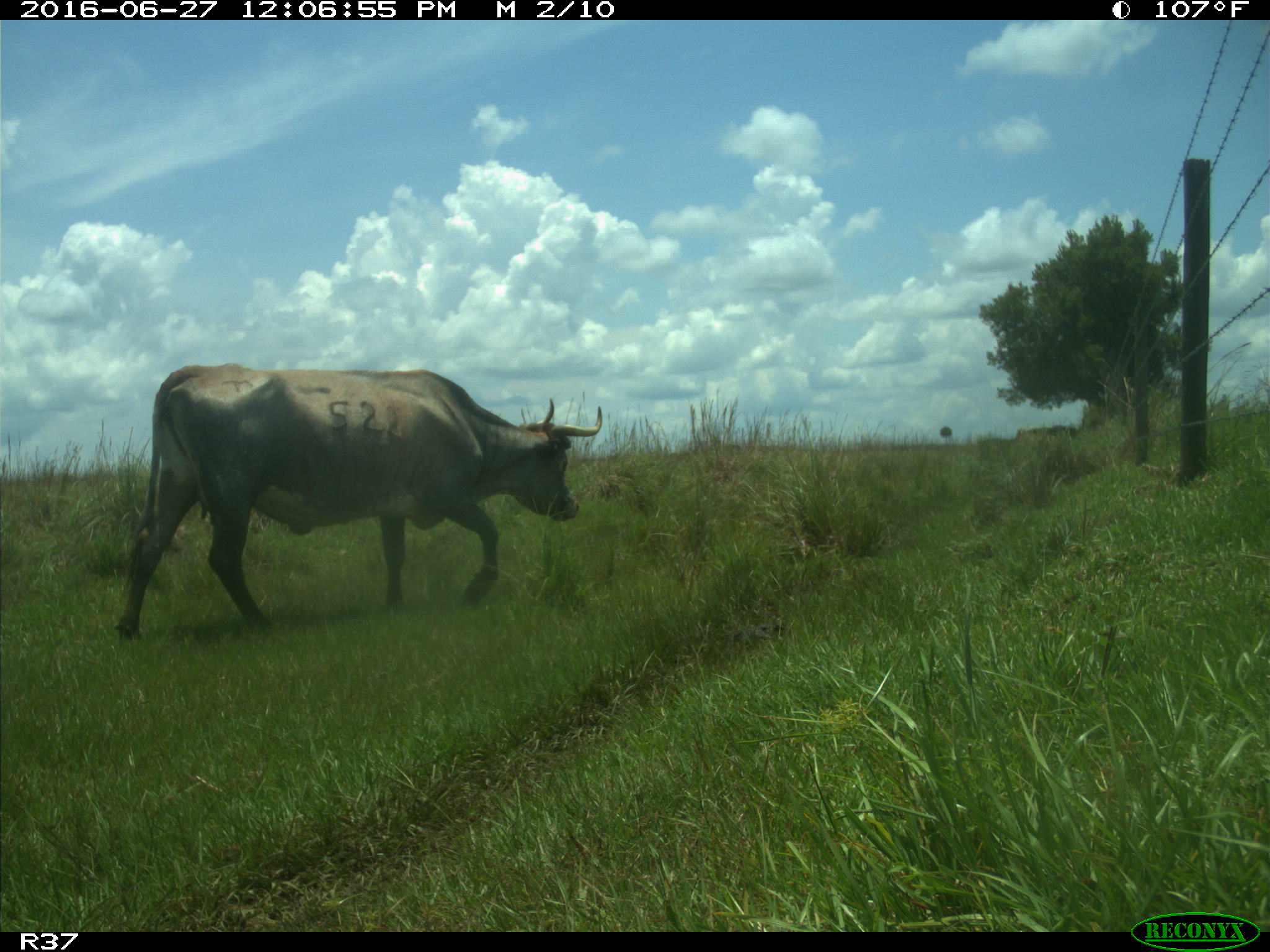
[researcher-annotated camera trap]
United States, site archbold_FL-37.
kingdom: Animalia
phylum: Chordata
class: Mammalia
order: Artiodactyla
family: Bovidae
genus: Bos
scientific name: Bos taurus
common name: domestic cow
Bos taurus (domestic cow).